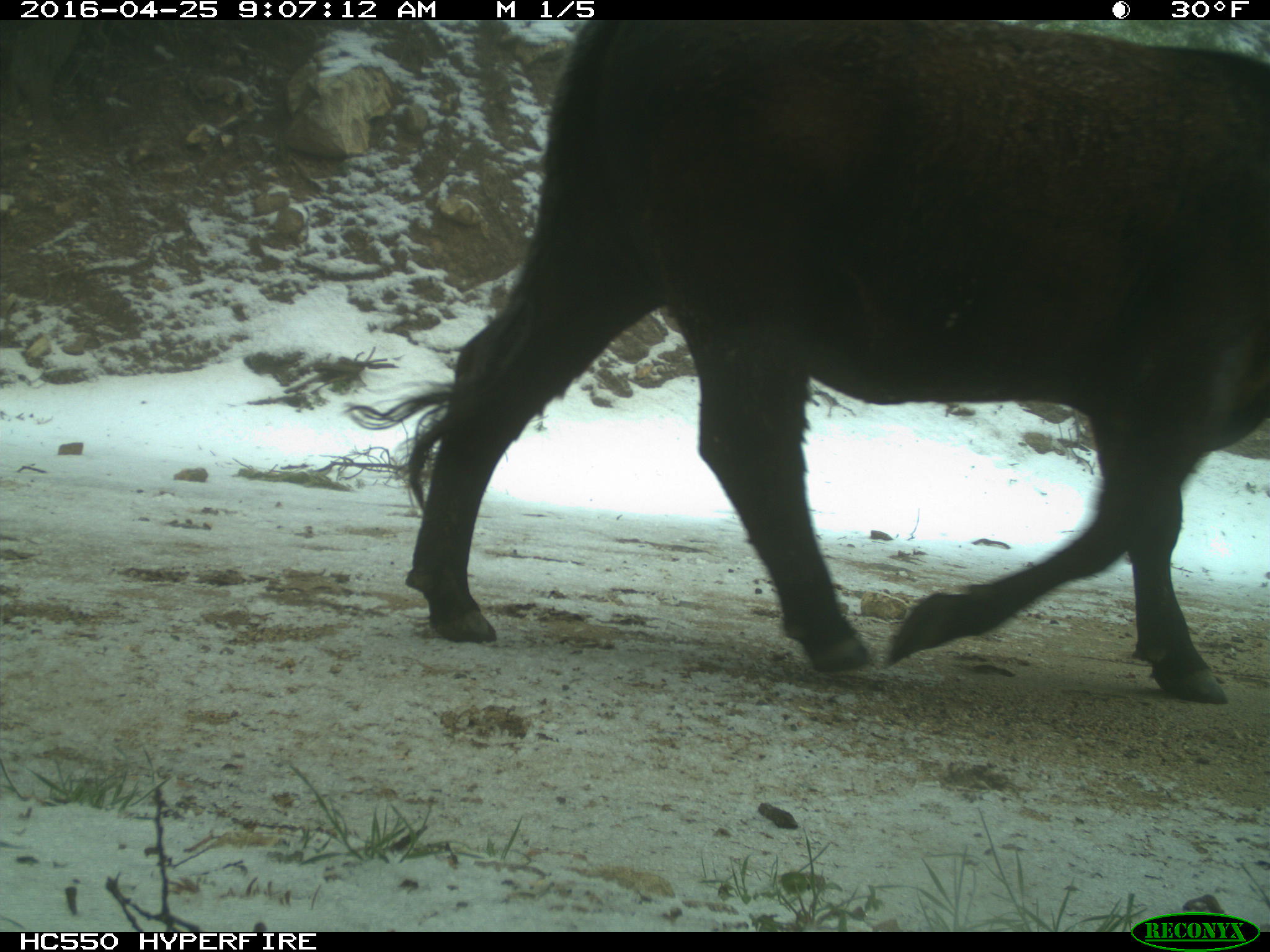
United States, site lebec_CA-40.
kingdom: Animalia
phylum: Chordata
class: Mammalia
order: Artiodactyla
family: Bovidae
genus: Bos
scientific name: Bos taurus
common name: domestic cow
Bos taurus (domestic cow).